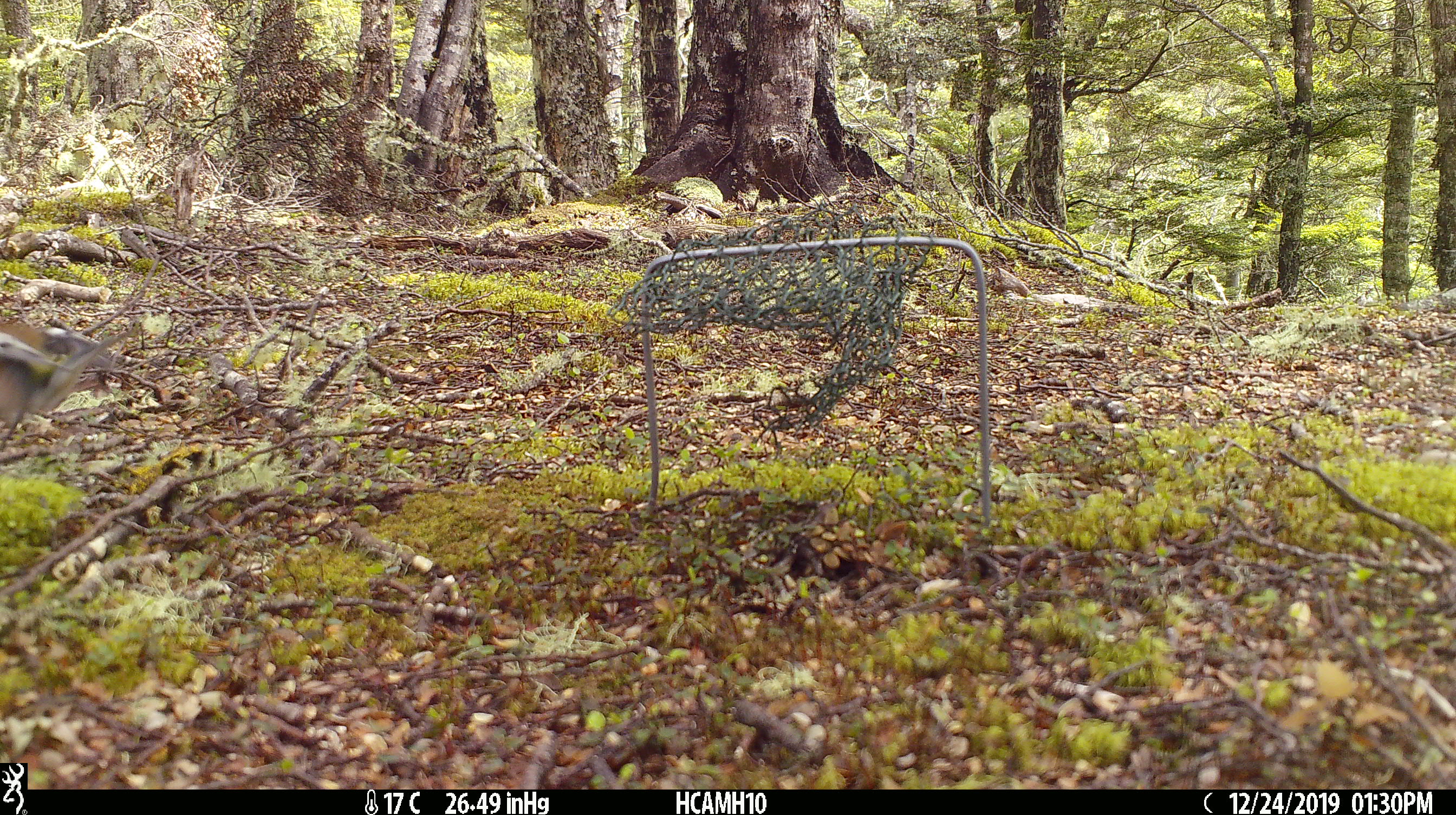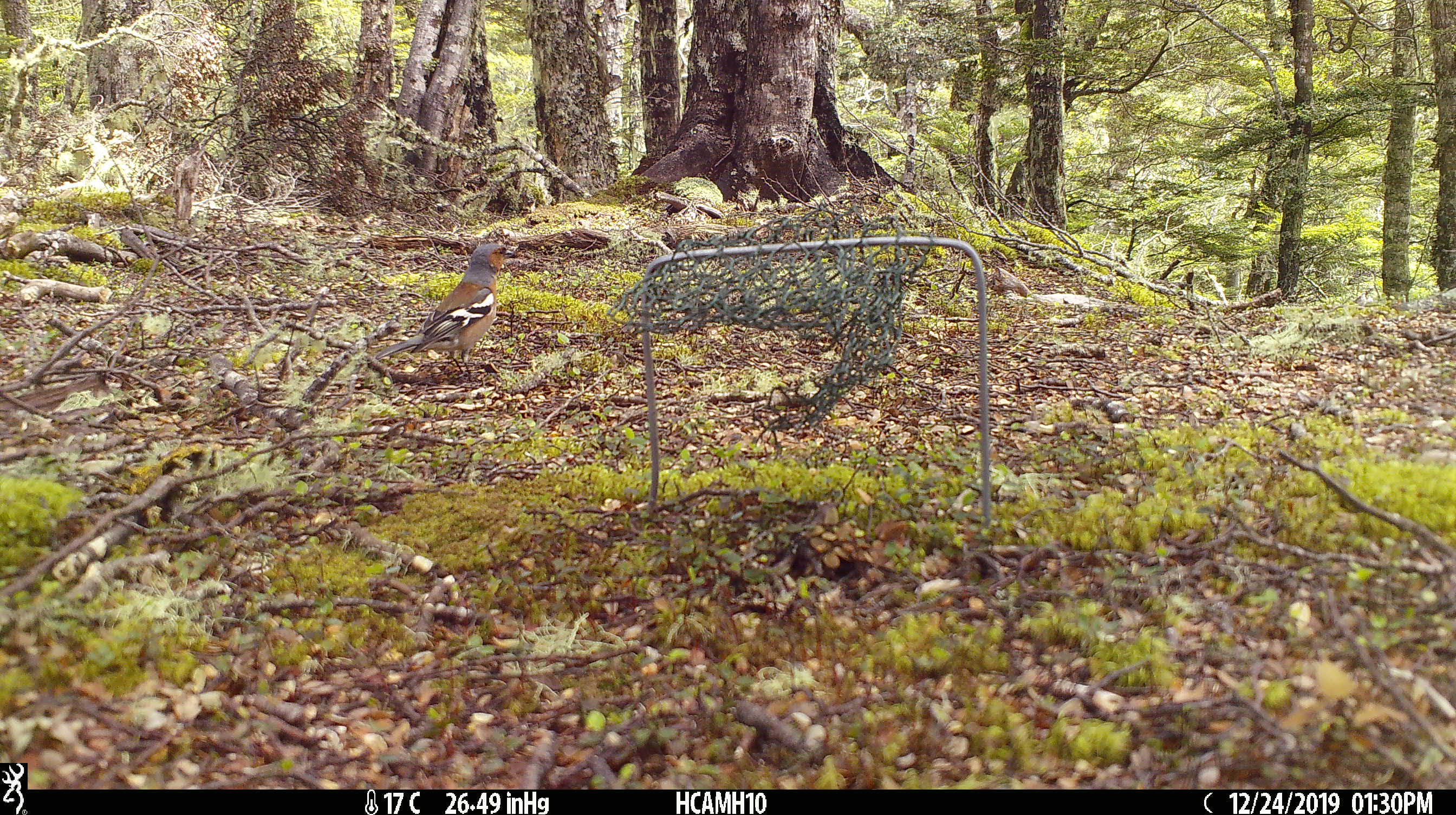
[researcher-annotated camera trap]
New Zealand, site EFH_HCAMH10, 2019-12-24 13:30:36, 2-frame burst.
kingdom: Animalia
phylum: Chordata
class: Aves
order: Passeriformes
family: Fringillidae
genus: Fringilla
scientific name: Fringilla coelebs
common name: common chaffinch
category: chaffinch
Chaffinch (common chaffinch) (Fringilla coelebs).